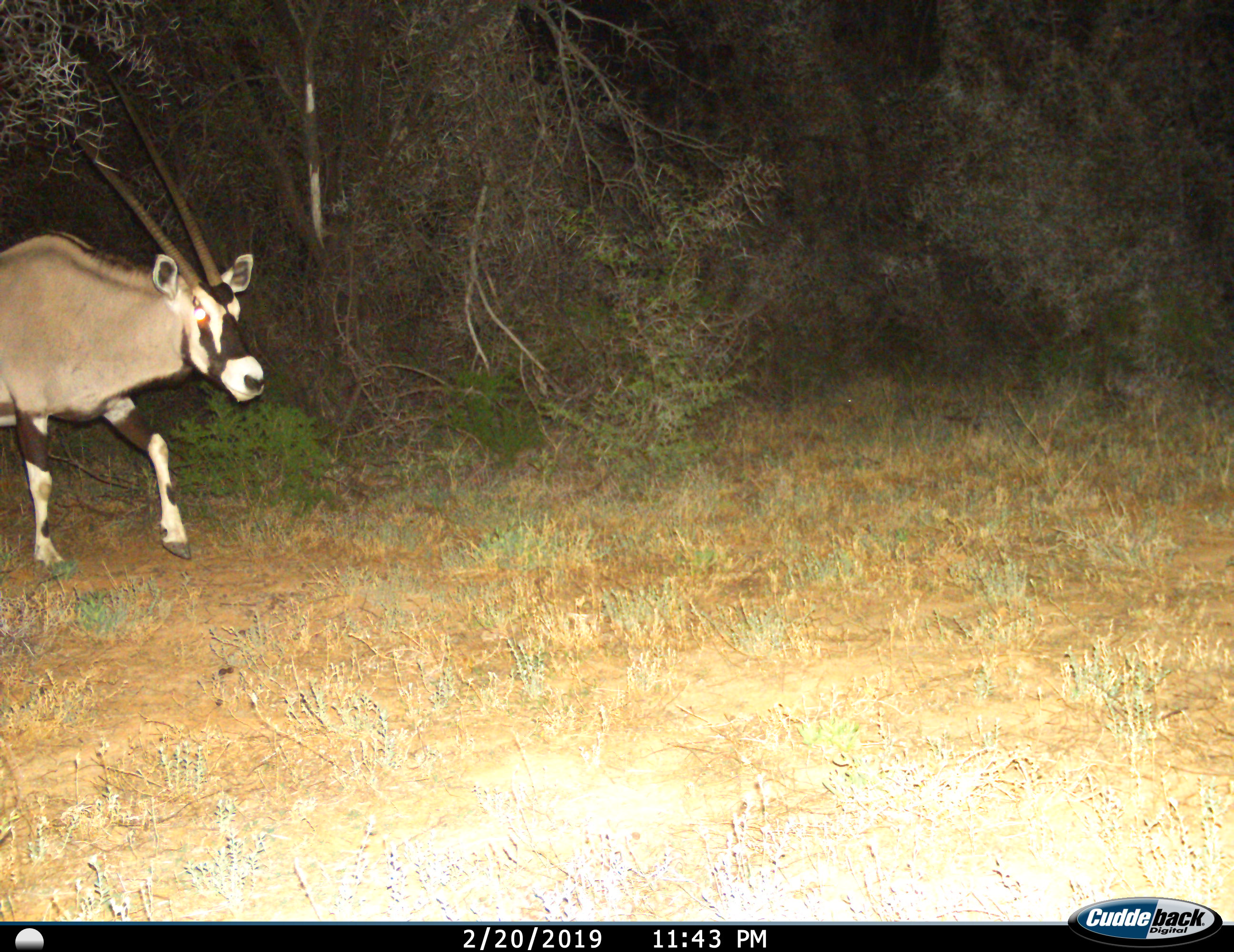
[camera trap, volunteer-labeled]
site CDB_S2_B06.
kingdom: Animalia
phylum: Chordata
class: Mammalia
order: Artiodactyla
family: Bovidae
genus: Oryx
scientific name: Oryx gazella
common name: gemsbok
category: oryx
Oryx (gemsbok) (Oryx gazella), count 1. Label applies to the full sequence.